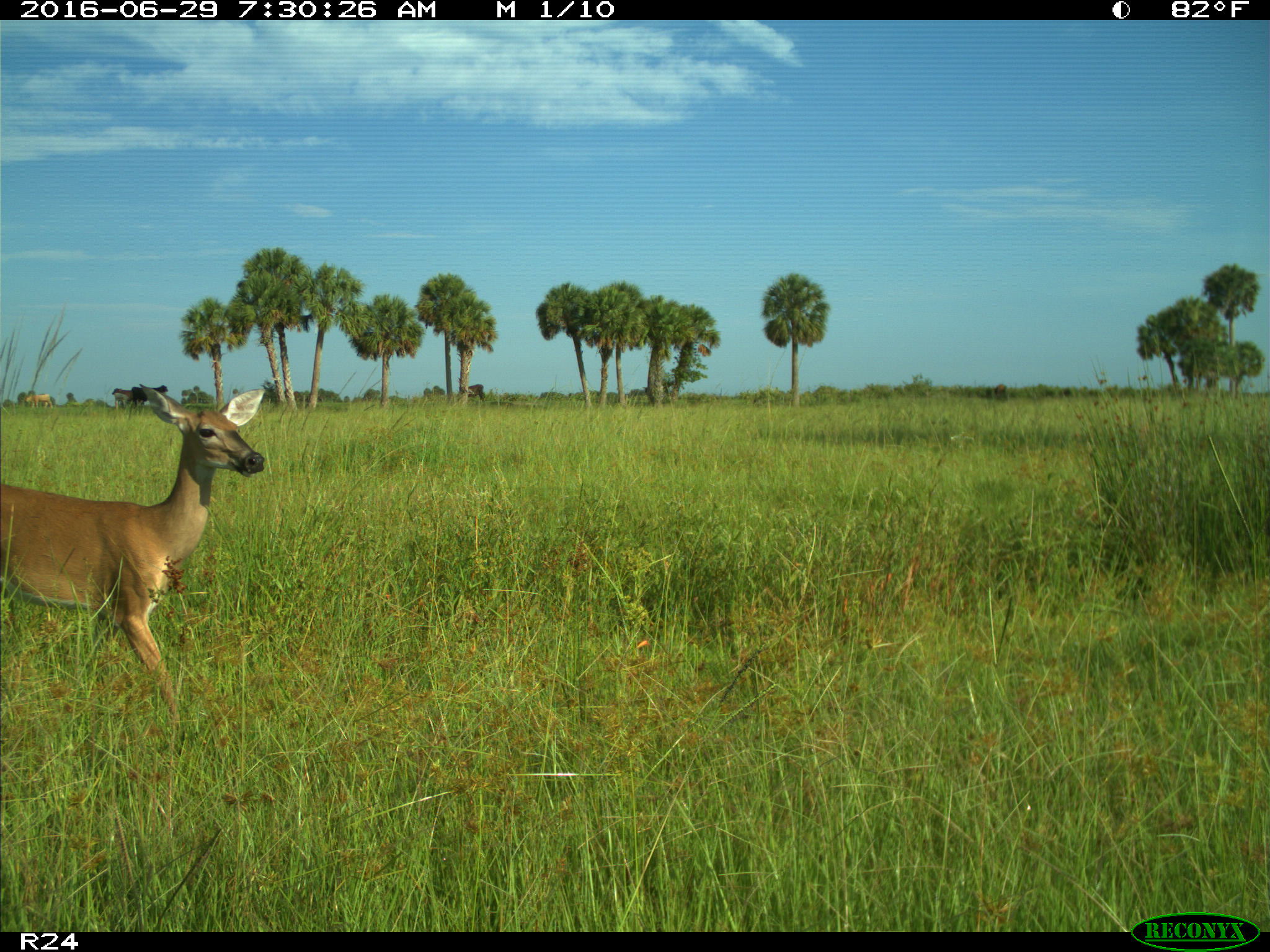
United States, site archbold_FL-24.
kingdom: Animalia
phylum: Chordata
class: Mammalia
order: Artiodactyla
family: Cervidae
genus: Odocoileus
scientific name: Odocoileus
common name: deer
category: unidentified deer